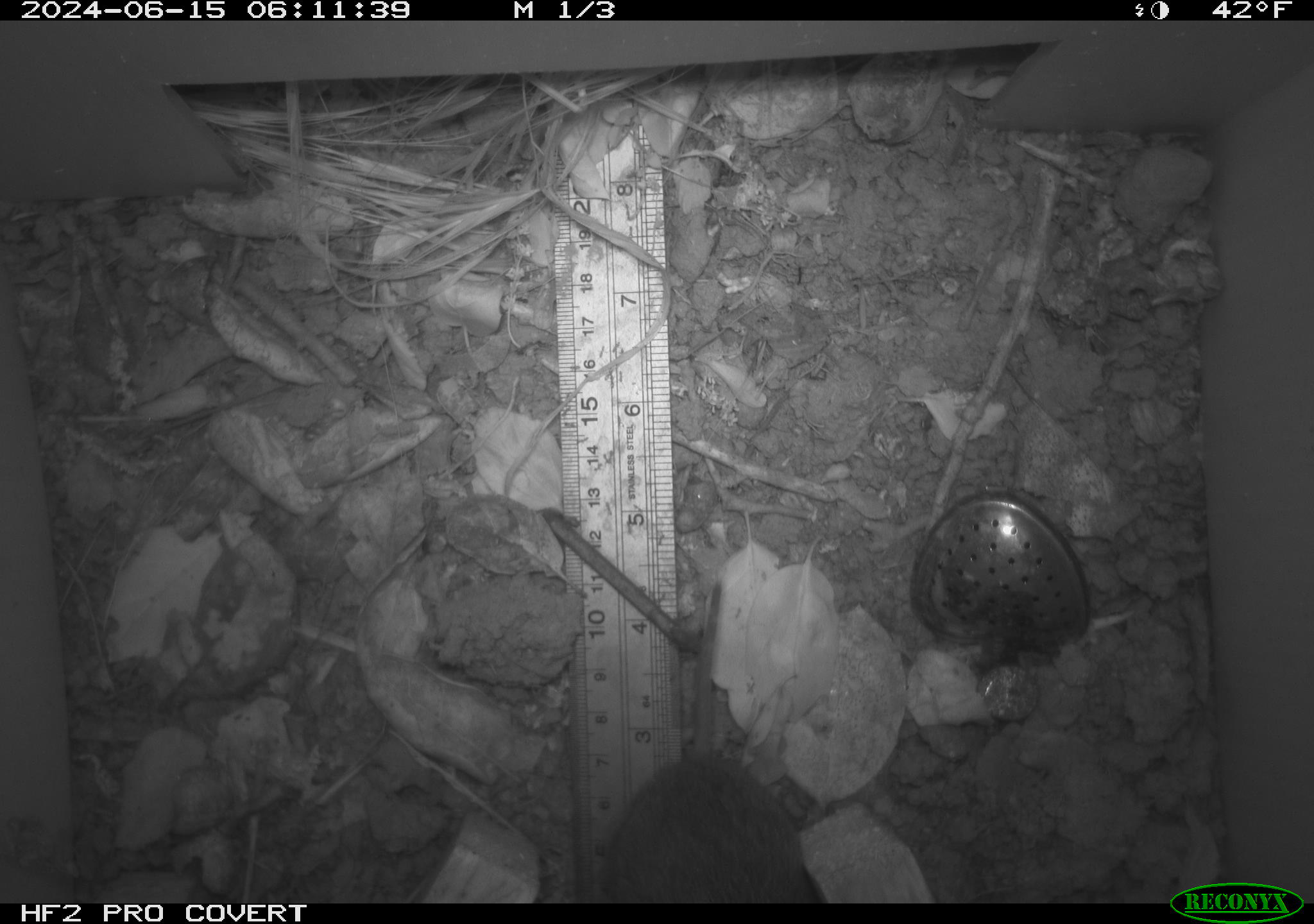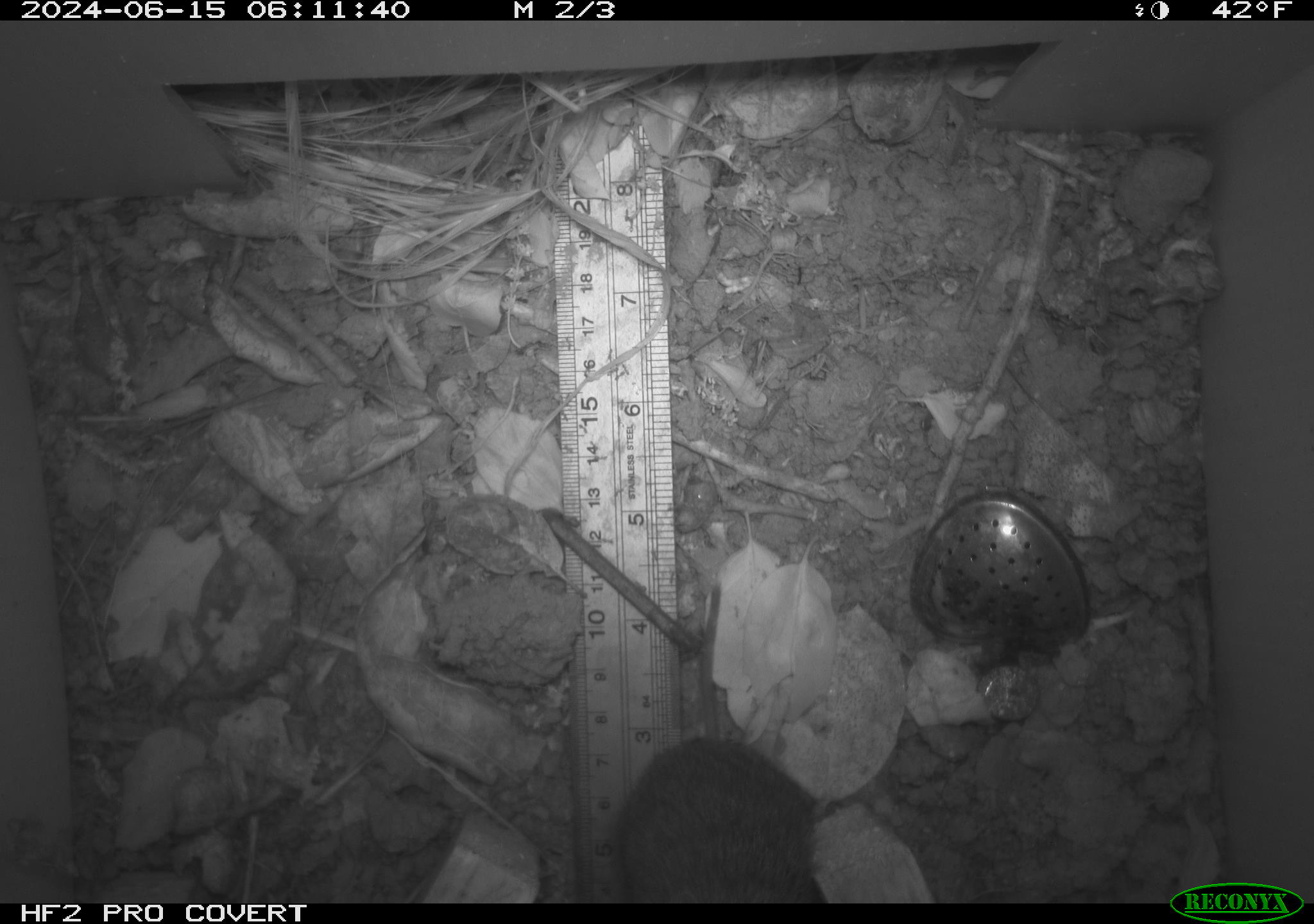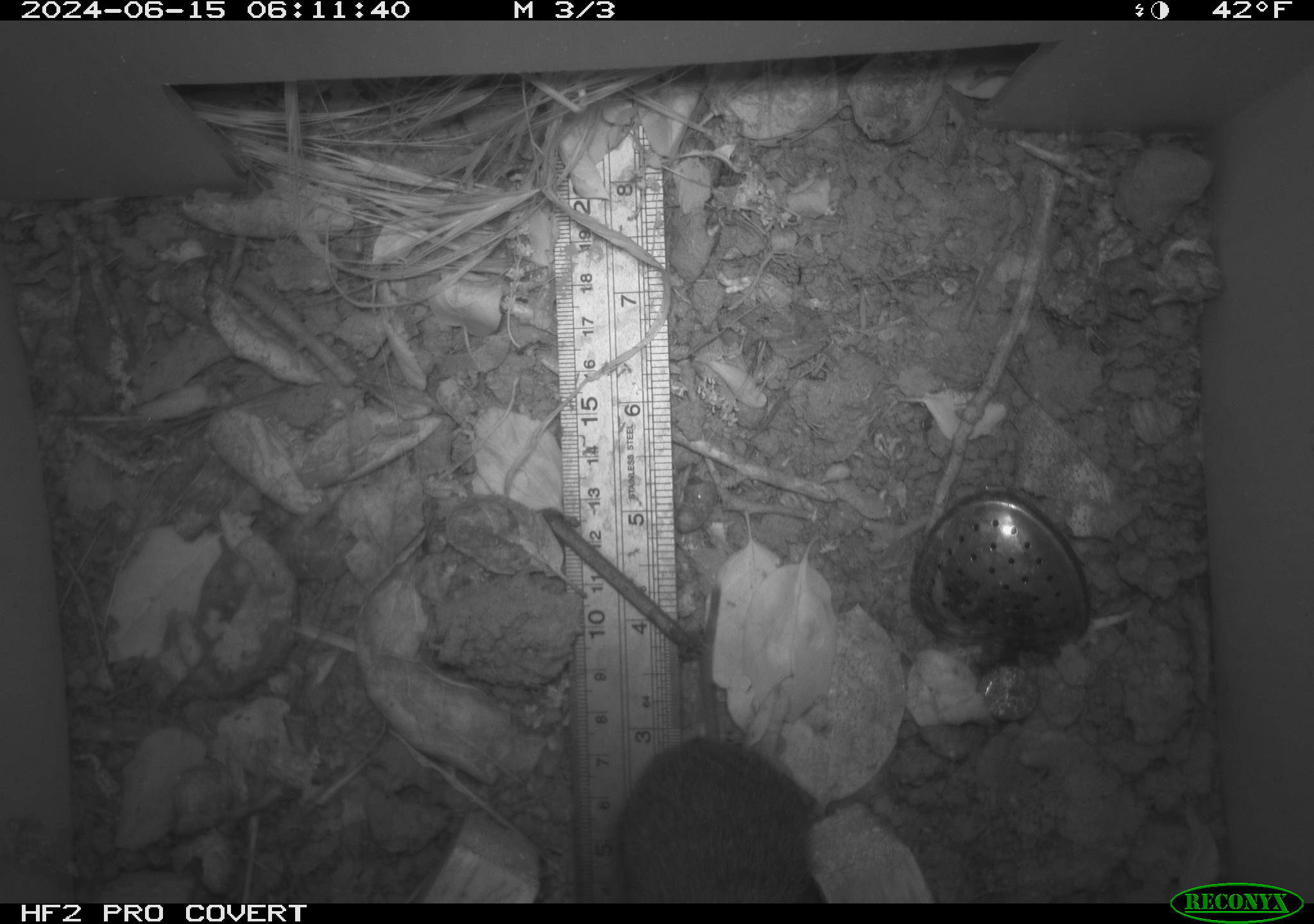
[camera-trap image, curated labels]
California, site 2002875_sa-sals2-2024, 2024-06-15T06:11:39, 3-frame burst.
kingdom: Animalia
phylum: Chordata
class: Mammalia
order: Rodentia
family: Cricetidae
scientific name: Arvicolinae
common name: voles, lemmings, and muskrats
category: arvicolinae subfamily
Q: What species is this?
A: Arvicolinae subfamily (voles, lemmings, and muskrats) (Arvicolinae).